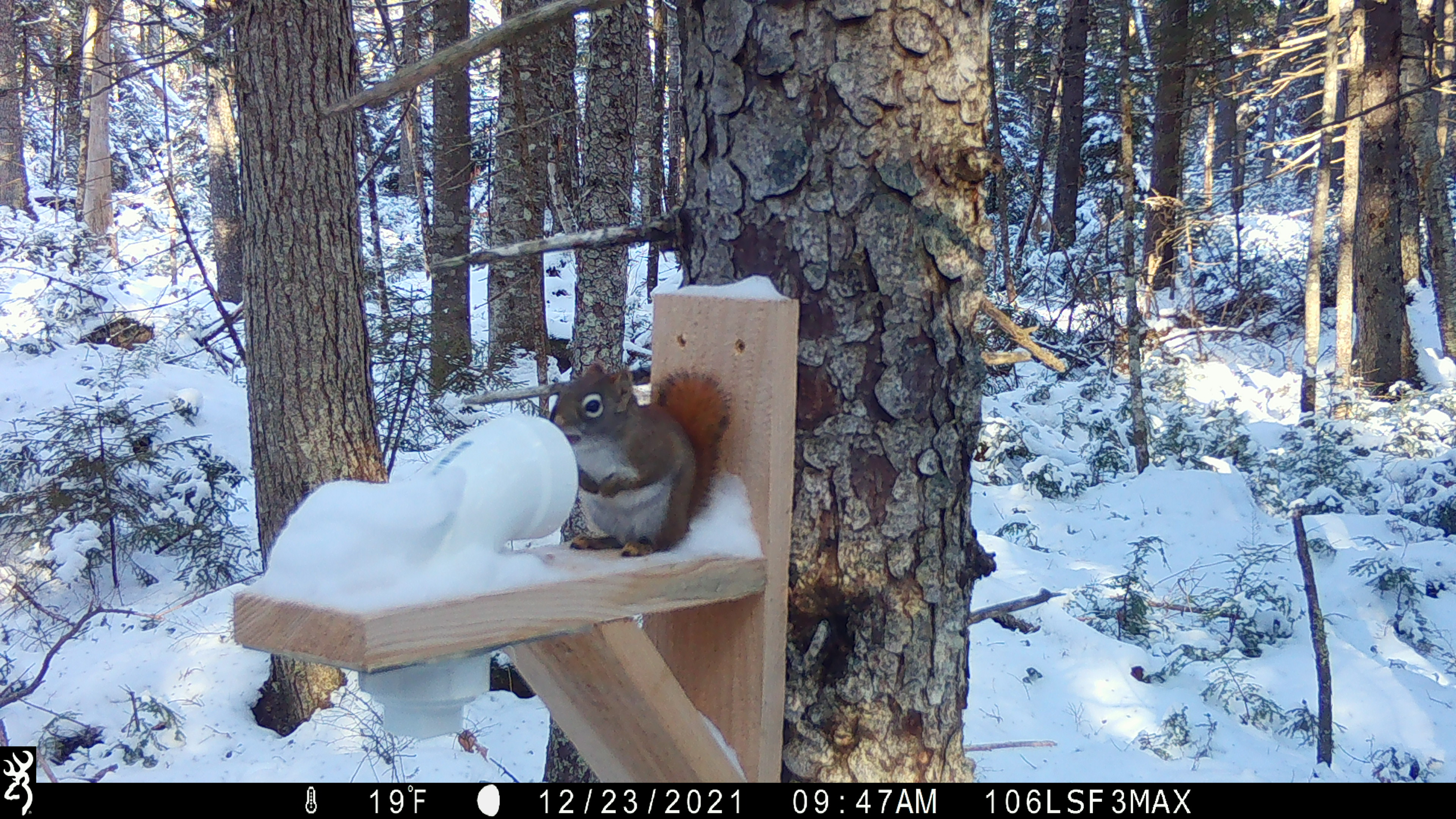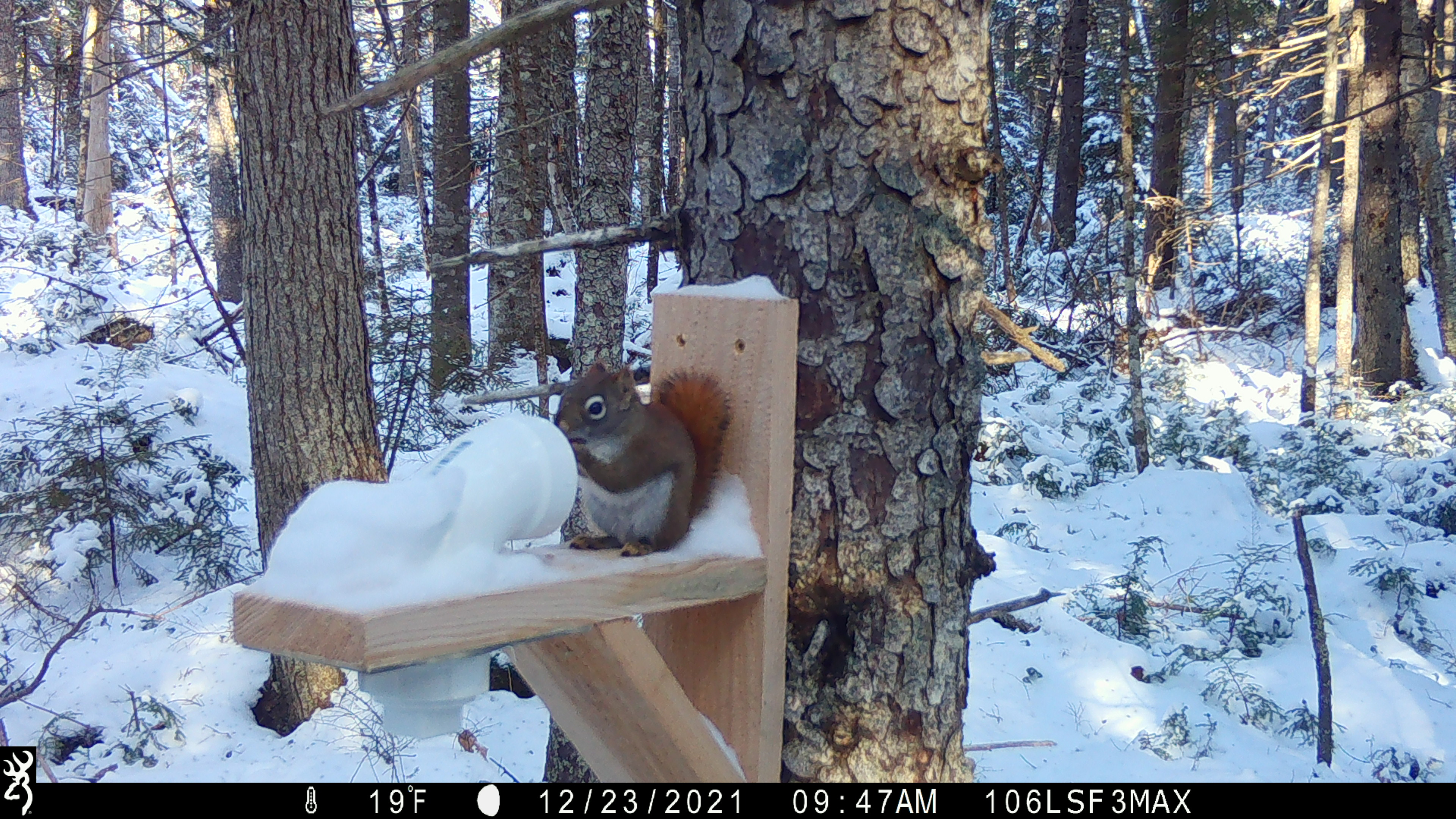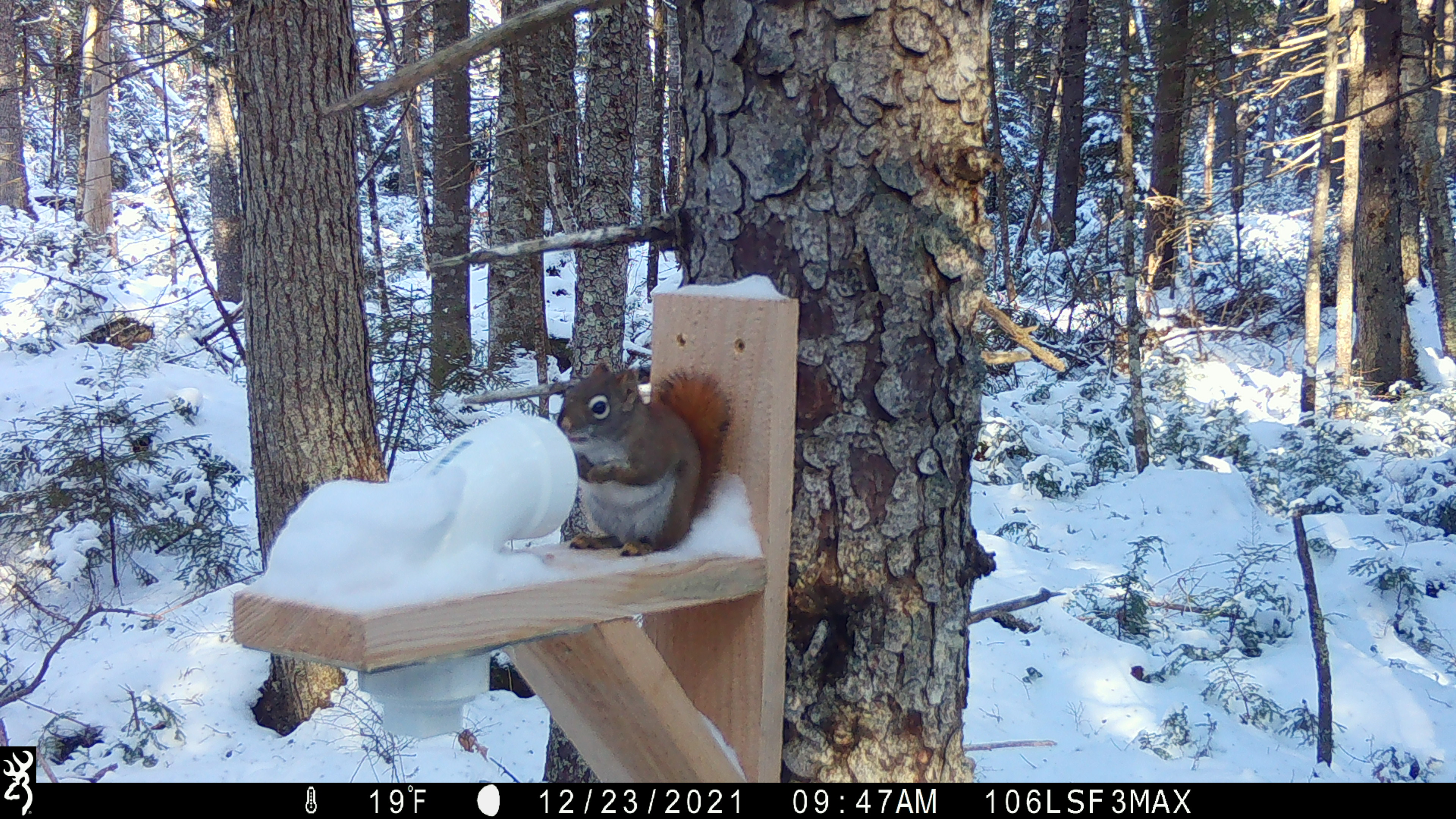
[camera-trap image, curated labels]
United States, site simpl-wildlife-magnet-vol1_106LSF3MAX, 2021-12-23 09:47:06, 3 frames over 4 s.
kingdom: Animalia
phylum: Chordata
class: Mammalia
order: Rodentia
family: Sciuridae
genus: Tamiasciurus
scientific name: Tamiasciurus hudsonicus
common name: red squirrel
Red squirrel (Tamiasciurus hudsonicus).